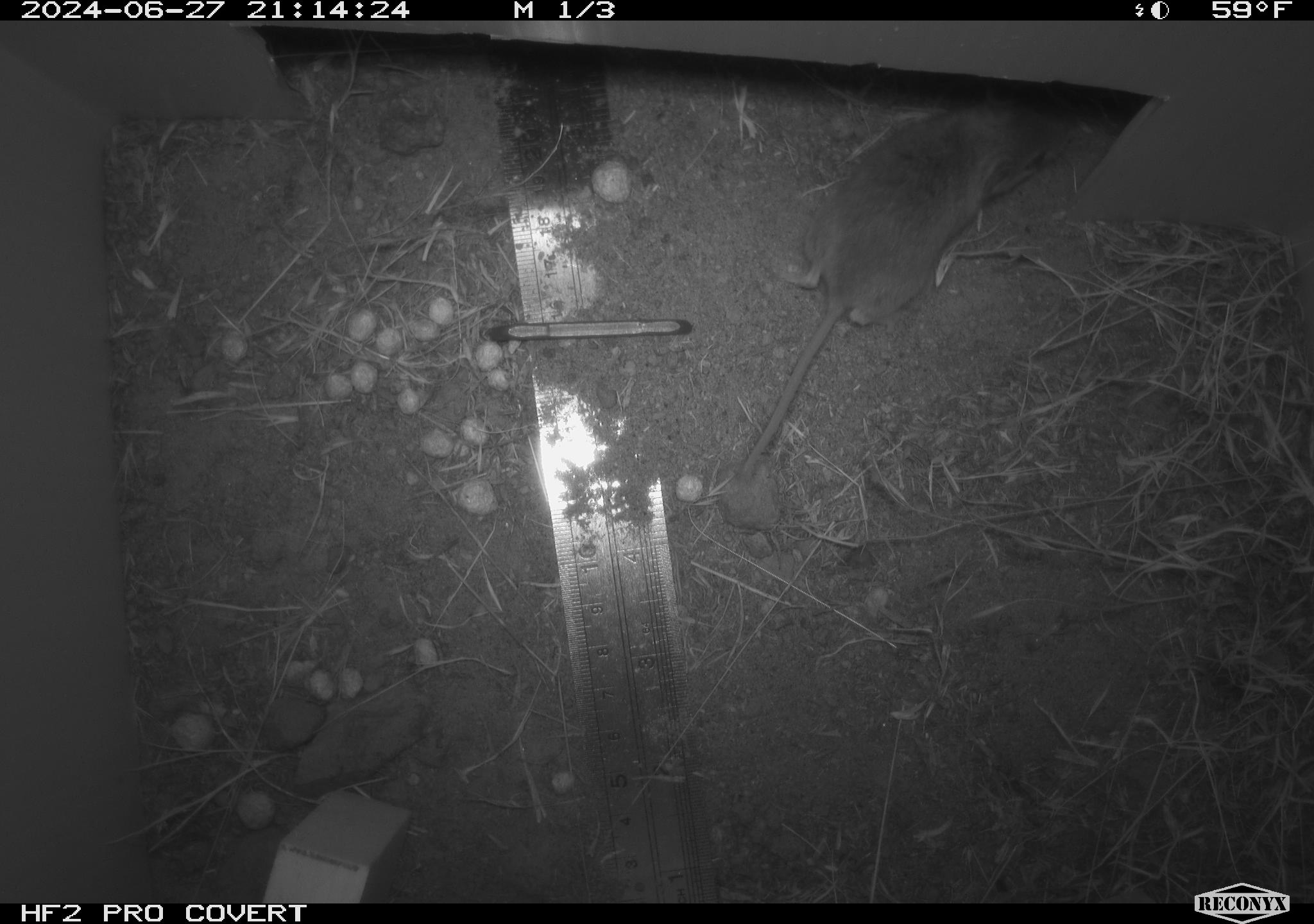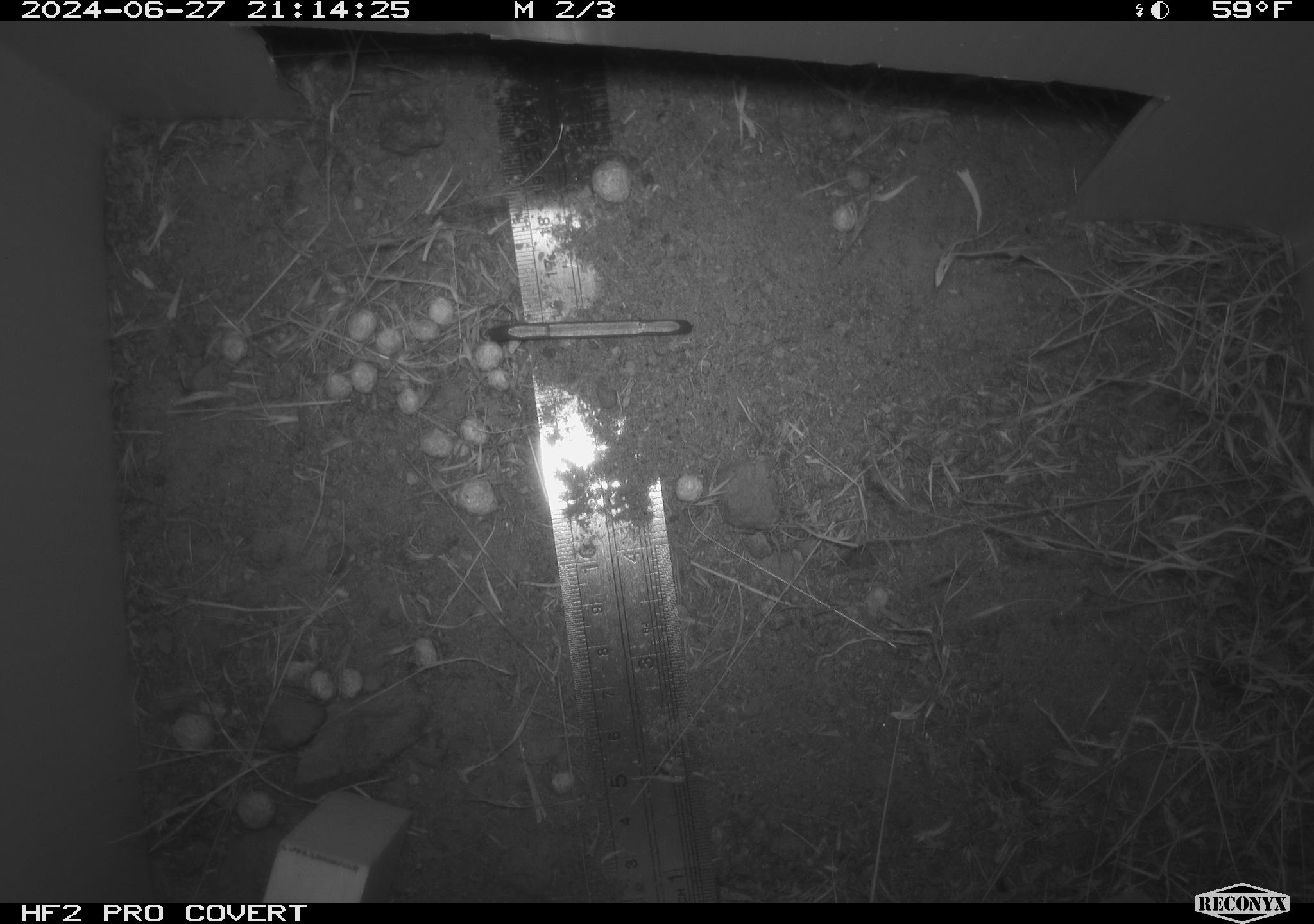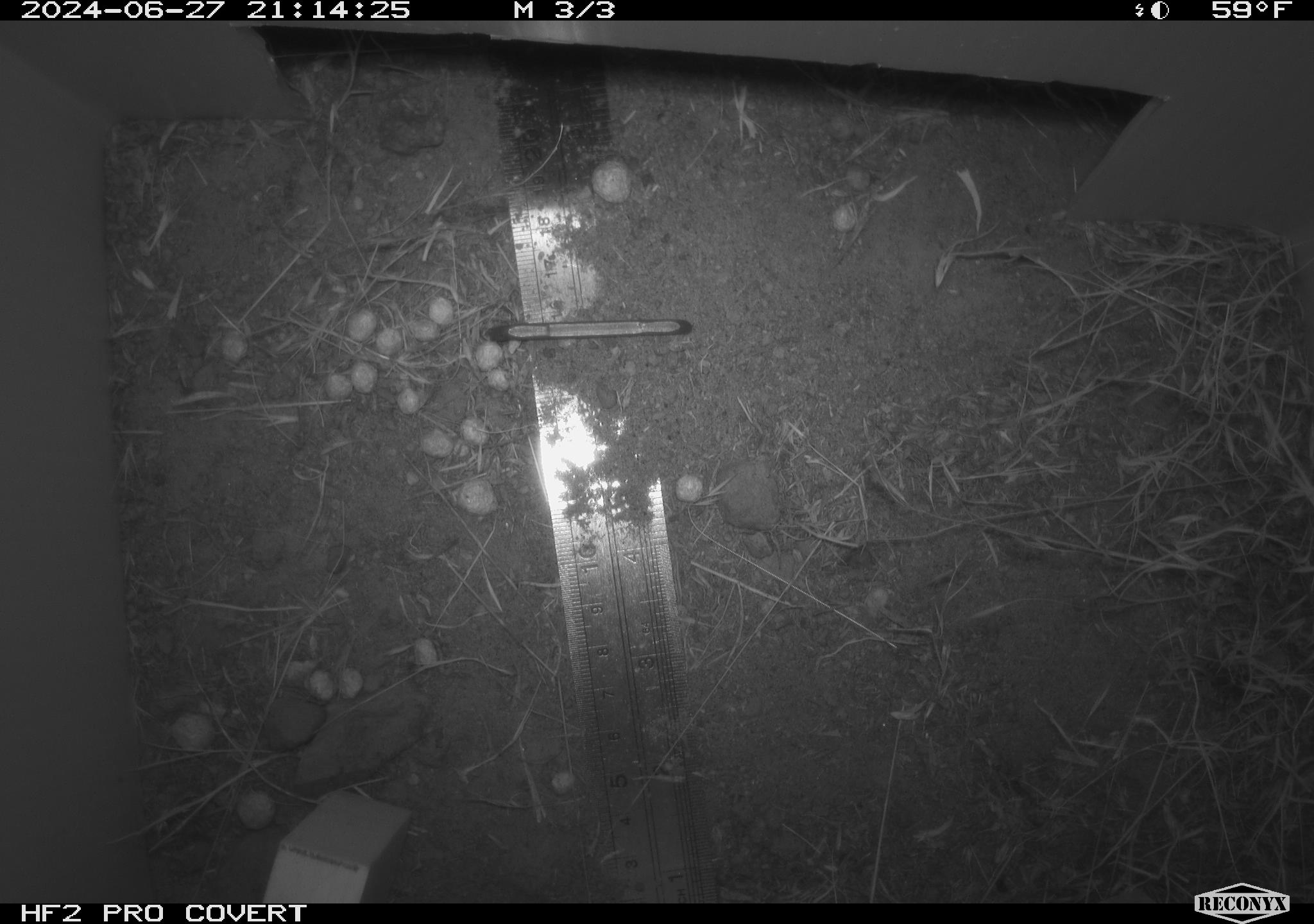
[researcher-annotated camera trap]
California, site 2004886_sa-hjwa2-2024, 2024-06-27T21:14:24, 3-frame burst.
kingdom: Animalia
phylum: Chordata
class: Mammalia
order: Rodentia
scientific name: Rodentia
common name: rodent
Rodent (Rodentia).